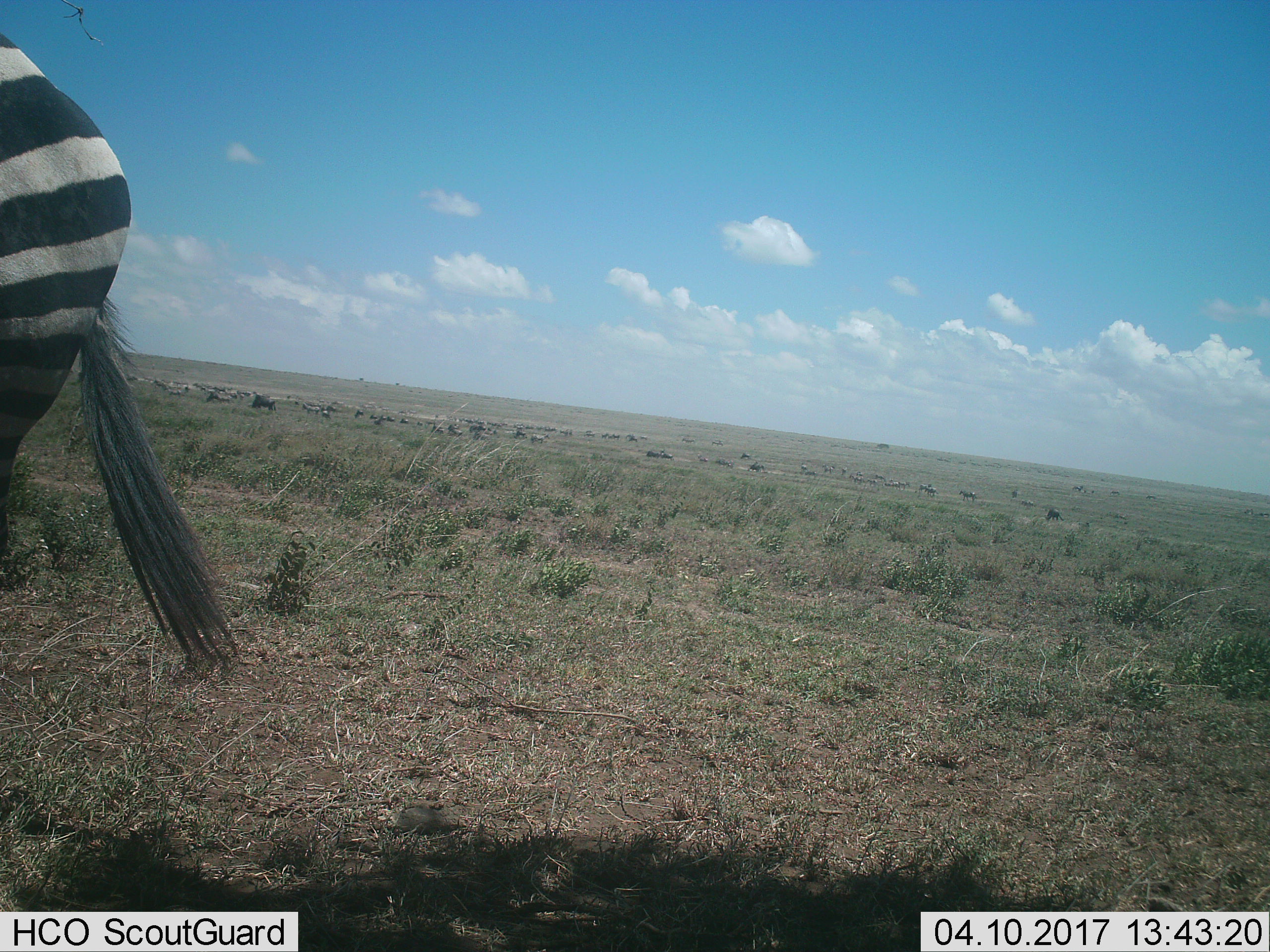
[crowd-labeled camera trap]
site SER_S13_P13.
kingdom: Animalia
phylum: Chordata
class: Mammalia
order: Perissodactyla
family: Equidae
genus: Equus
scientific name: Equus quagga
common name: plains zebra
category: zebraplains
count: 1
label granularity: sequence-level